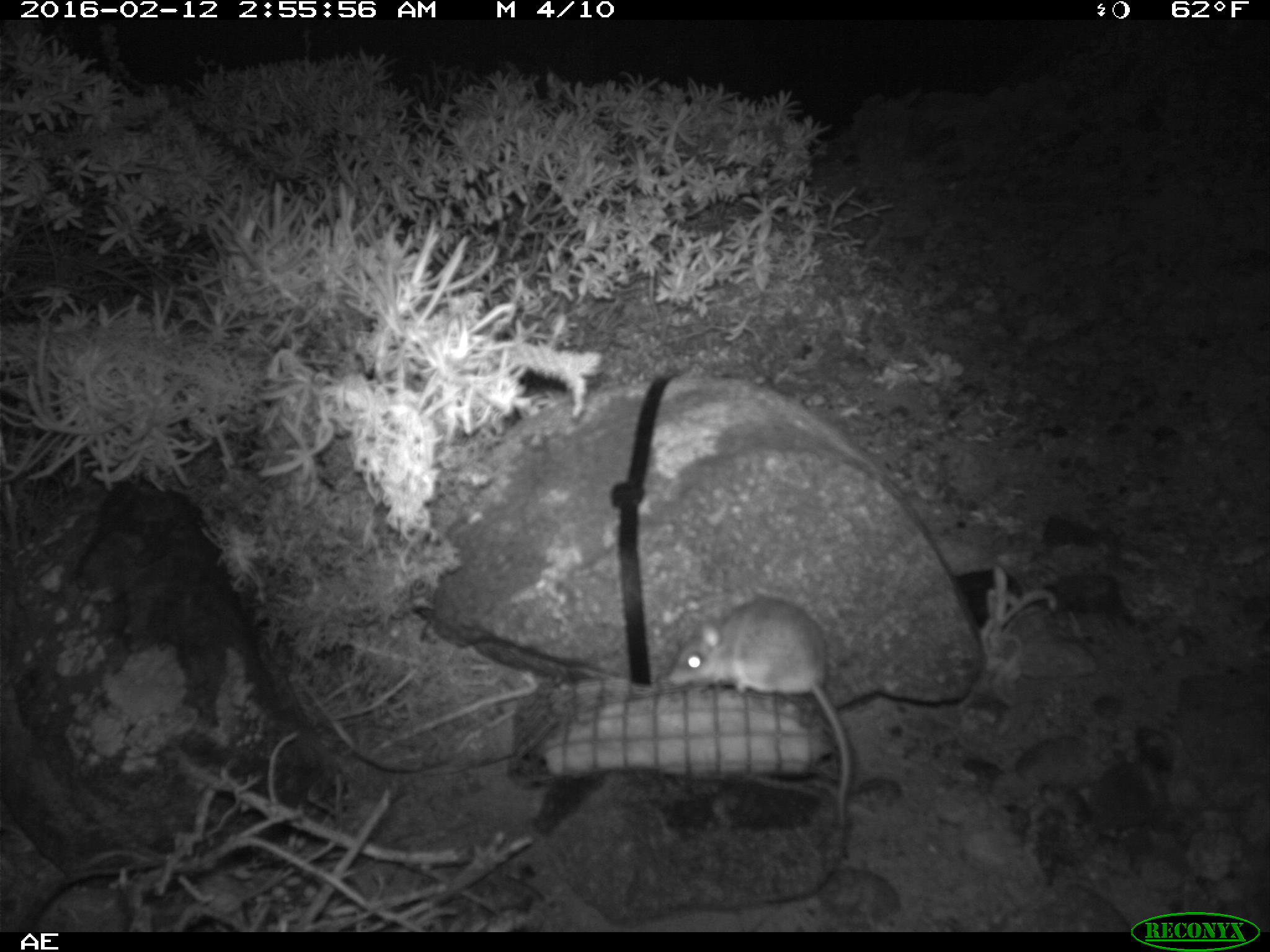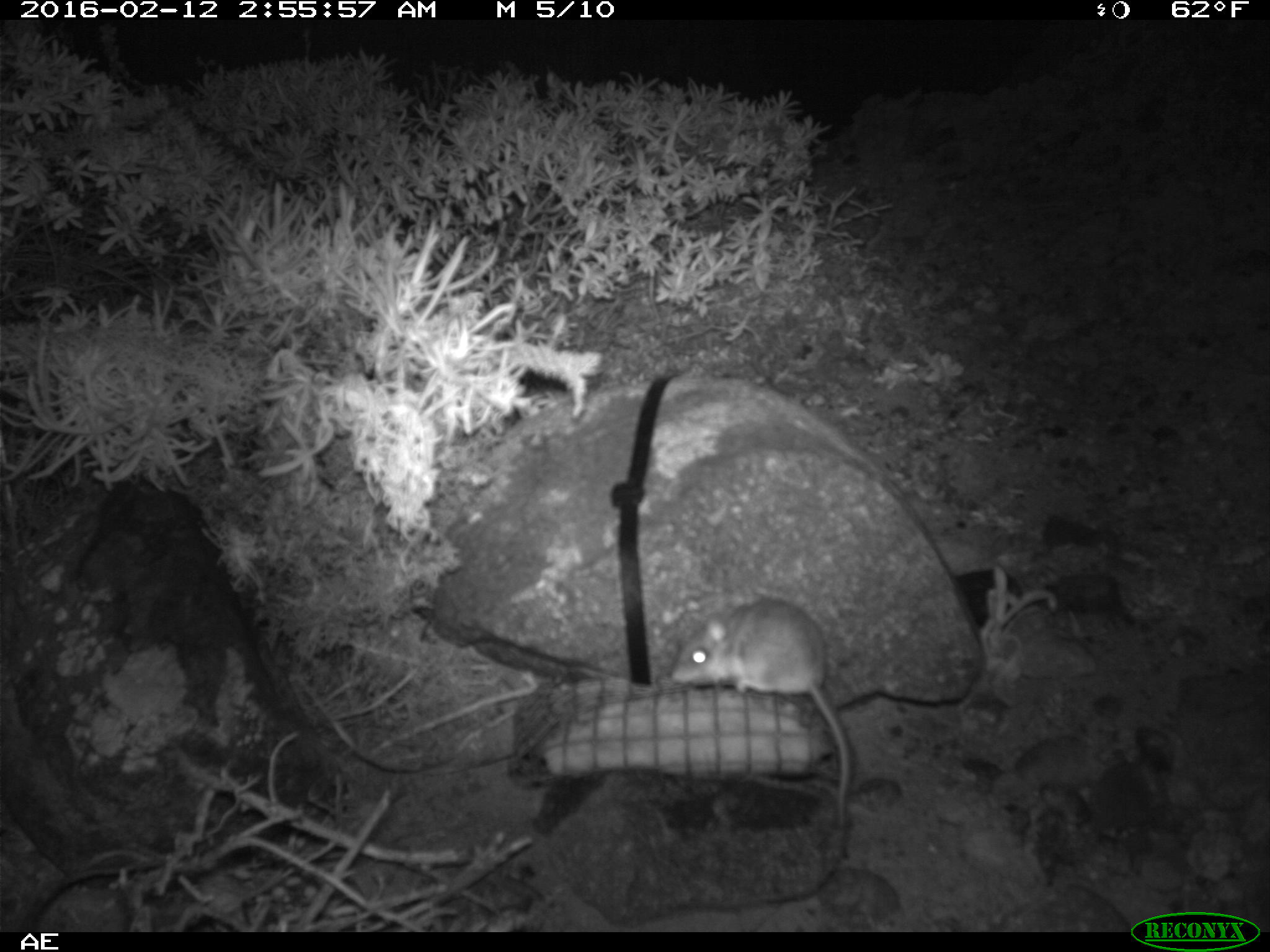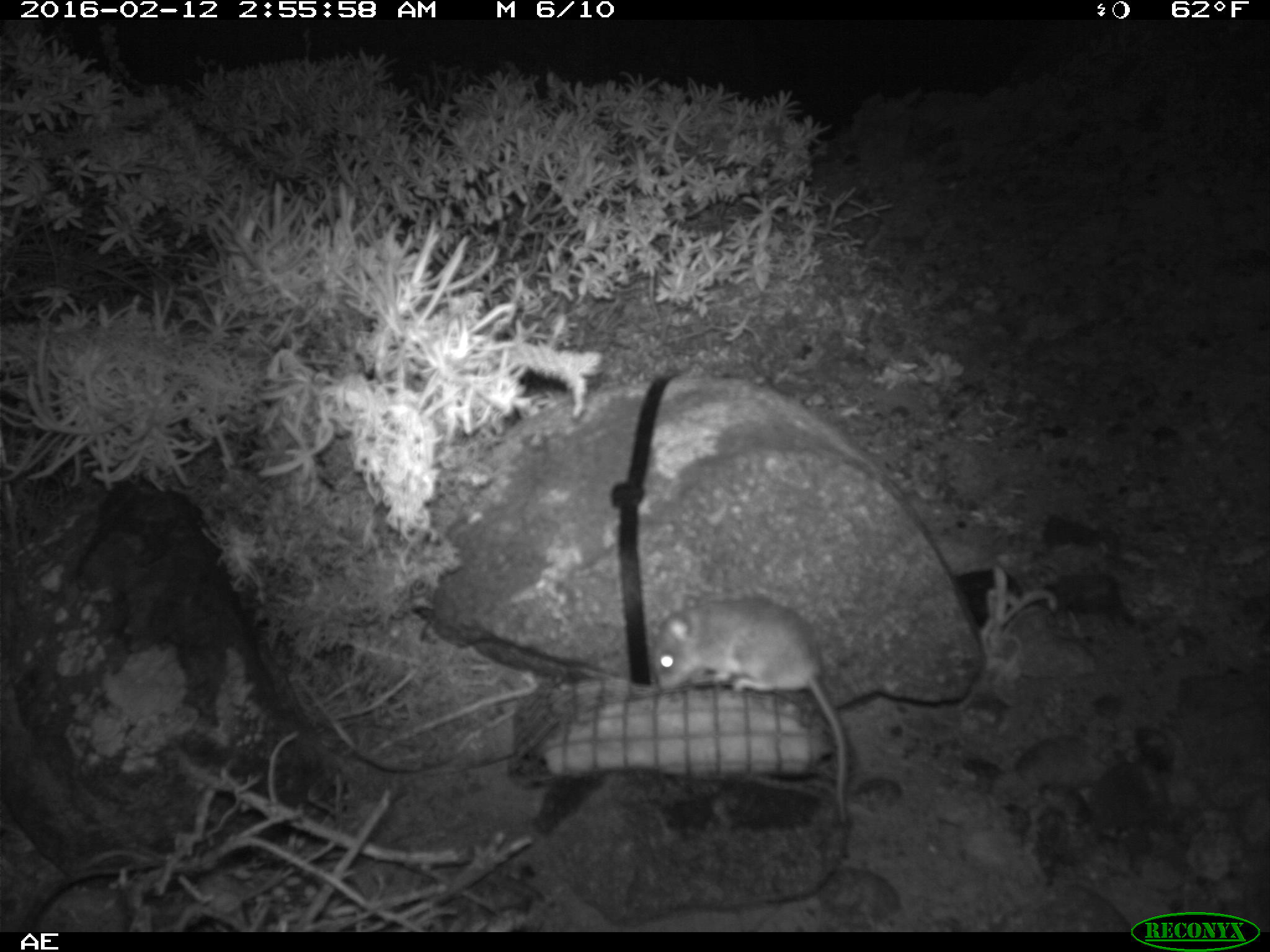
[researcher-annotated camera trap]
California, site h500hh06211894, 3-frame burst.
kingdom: Animalia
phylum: Chordata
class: Mammalia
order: Rodentia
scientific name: Rodentia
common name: rodent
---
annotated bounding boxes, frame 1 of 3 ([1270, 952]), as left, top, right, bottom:
rodent: 665, 597, 851, 831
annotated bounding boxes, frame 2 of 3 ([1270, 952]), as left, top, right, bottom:
rodent: 673, 596, 850, 827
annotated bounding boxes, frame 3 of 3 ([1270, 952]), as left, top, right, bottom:
rodent: 652, 594, 850, 825